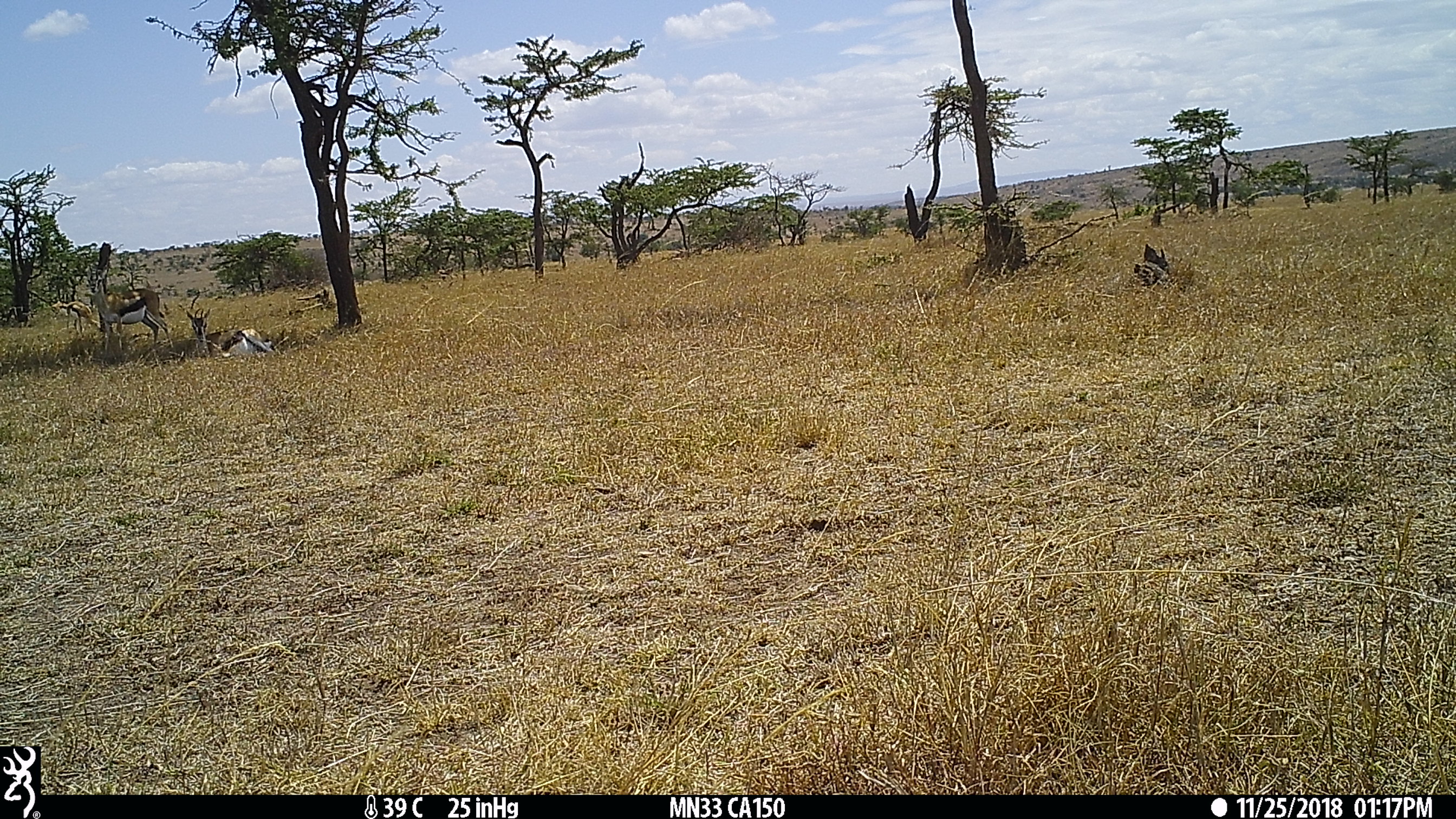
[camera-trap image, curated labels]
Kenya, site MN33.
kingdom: Animalia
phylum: Chordata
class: Mammalia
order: Artiodactyla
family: Bovidae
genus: Eudorcas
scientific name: Eudorcas thomsonii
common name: thomon's gazelle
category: gazelle thomsons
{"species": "gazelle thomsons (thomon's gazelle) (Eudorcas thomsonii)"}